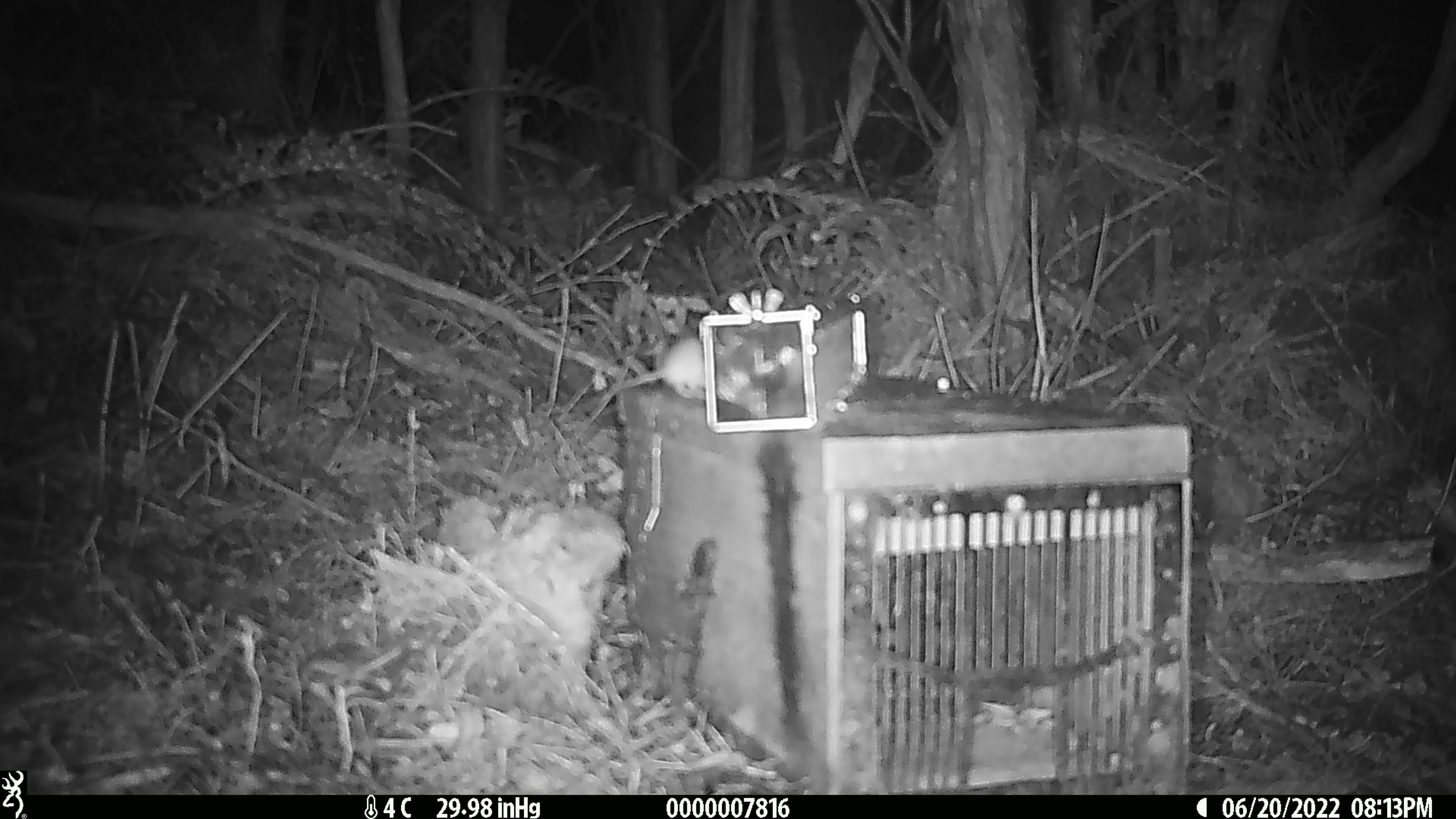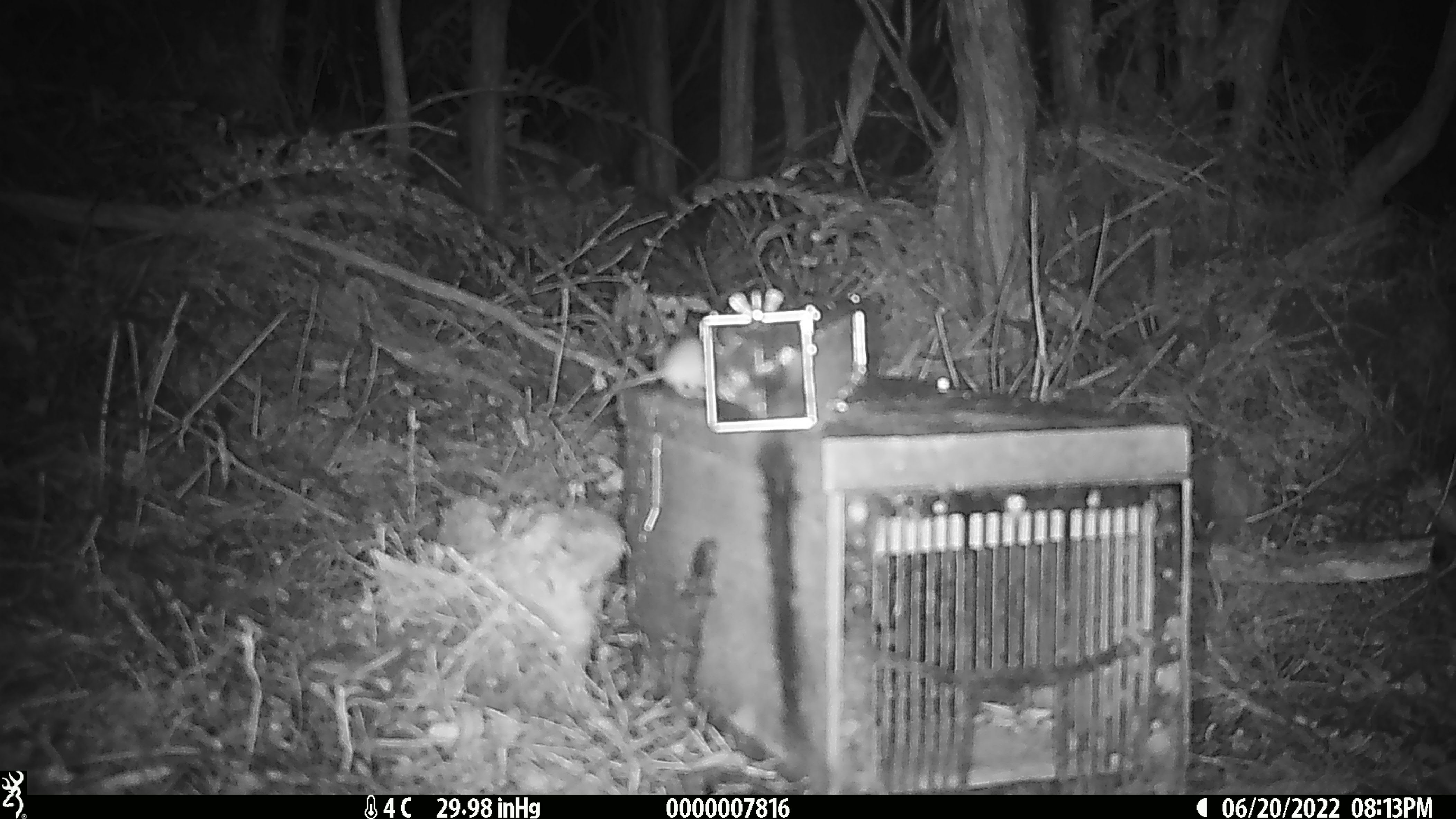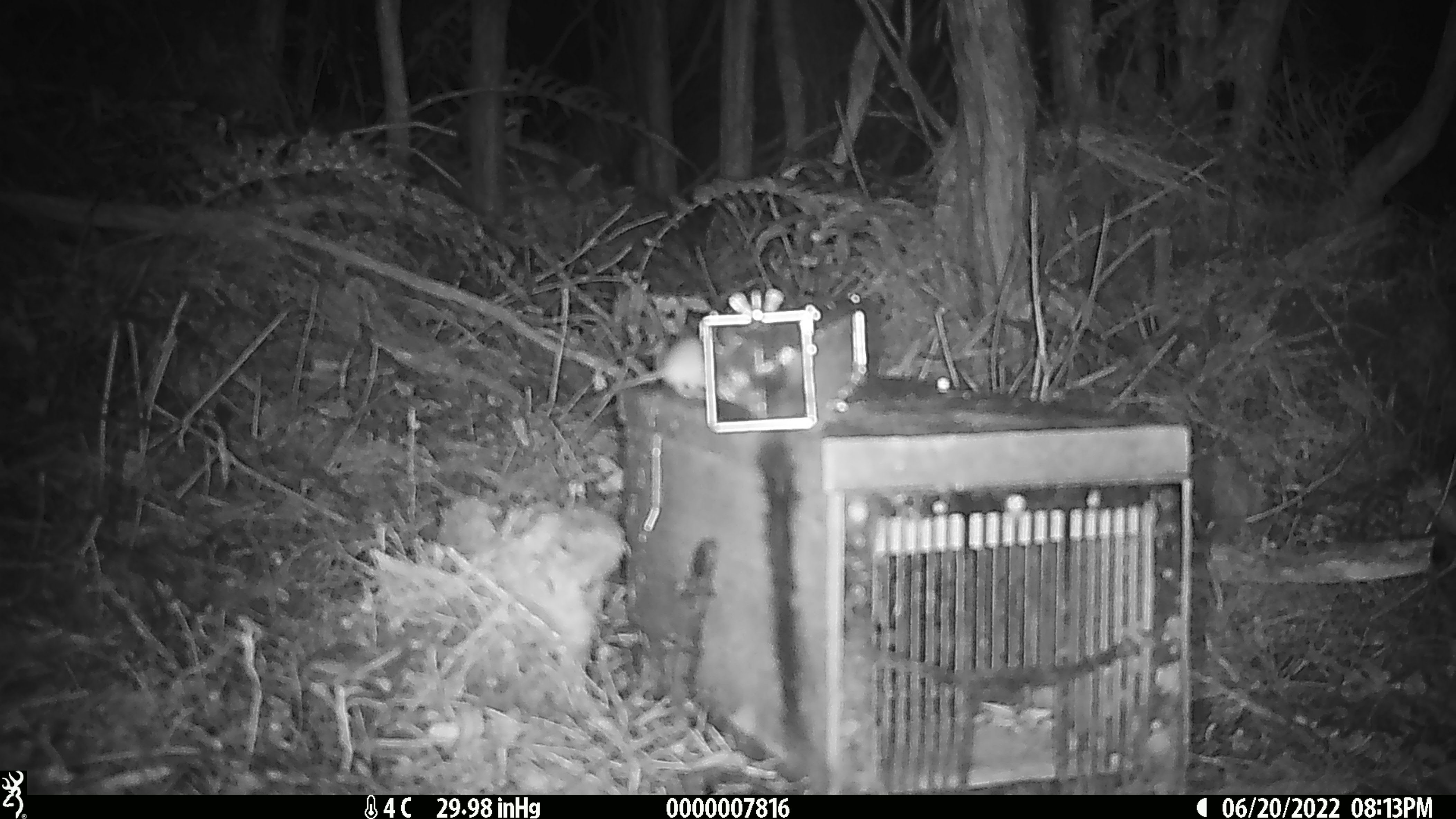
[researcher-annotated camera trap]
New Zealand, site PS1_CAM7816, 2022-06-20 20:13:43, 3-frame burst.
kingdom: Animalia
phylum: Chordata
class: Mammalia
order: Rodentia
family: Muridae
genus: Mus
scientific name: Mus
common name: mouse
Mouse (Mus).